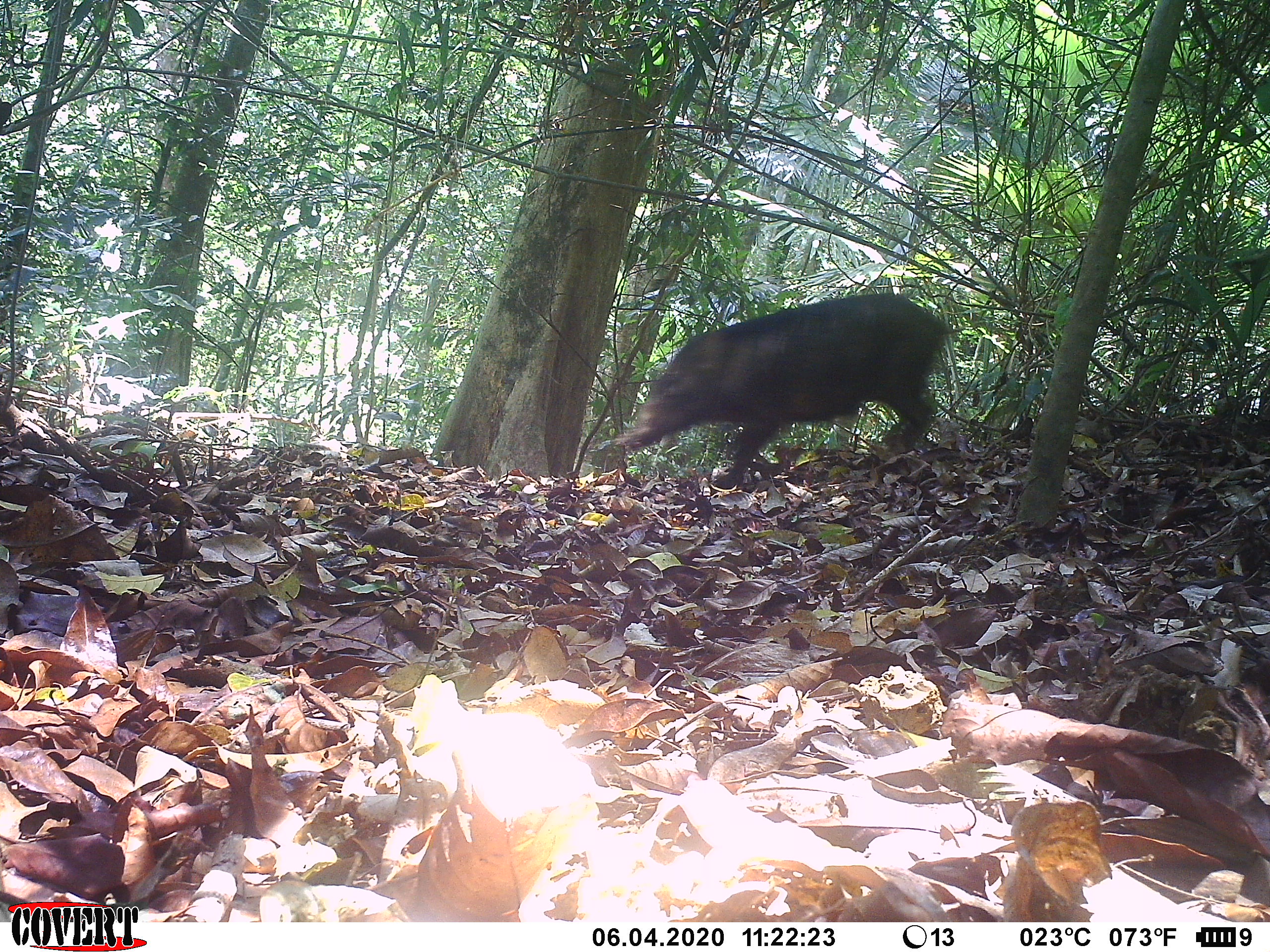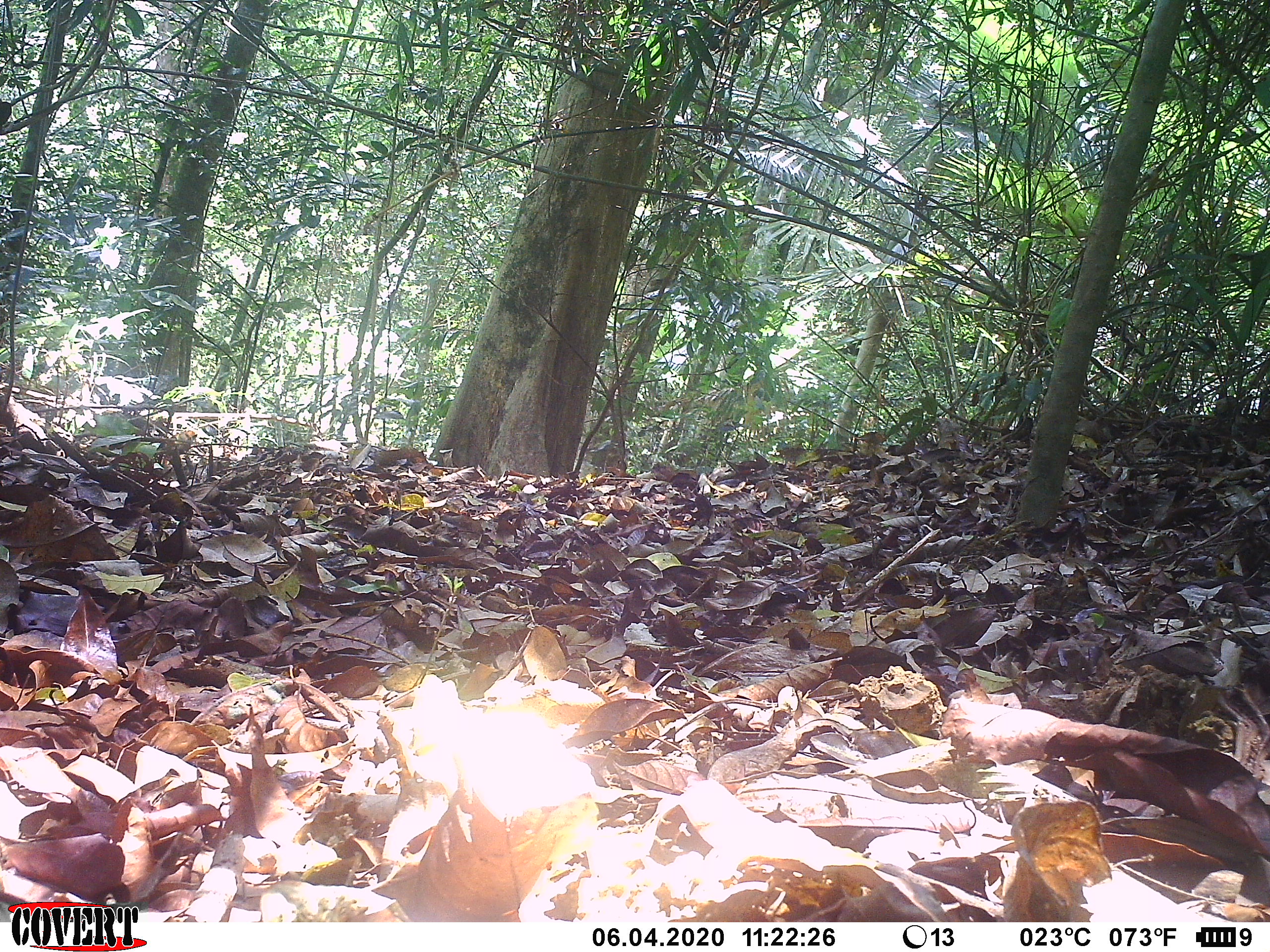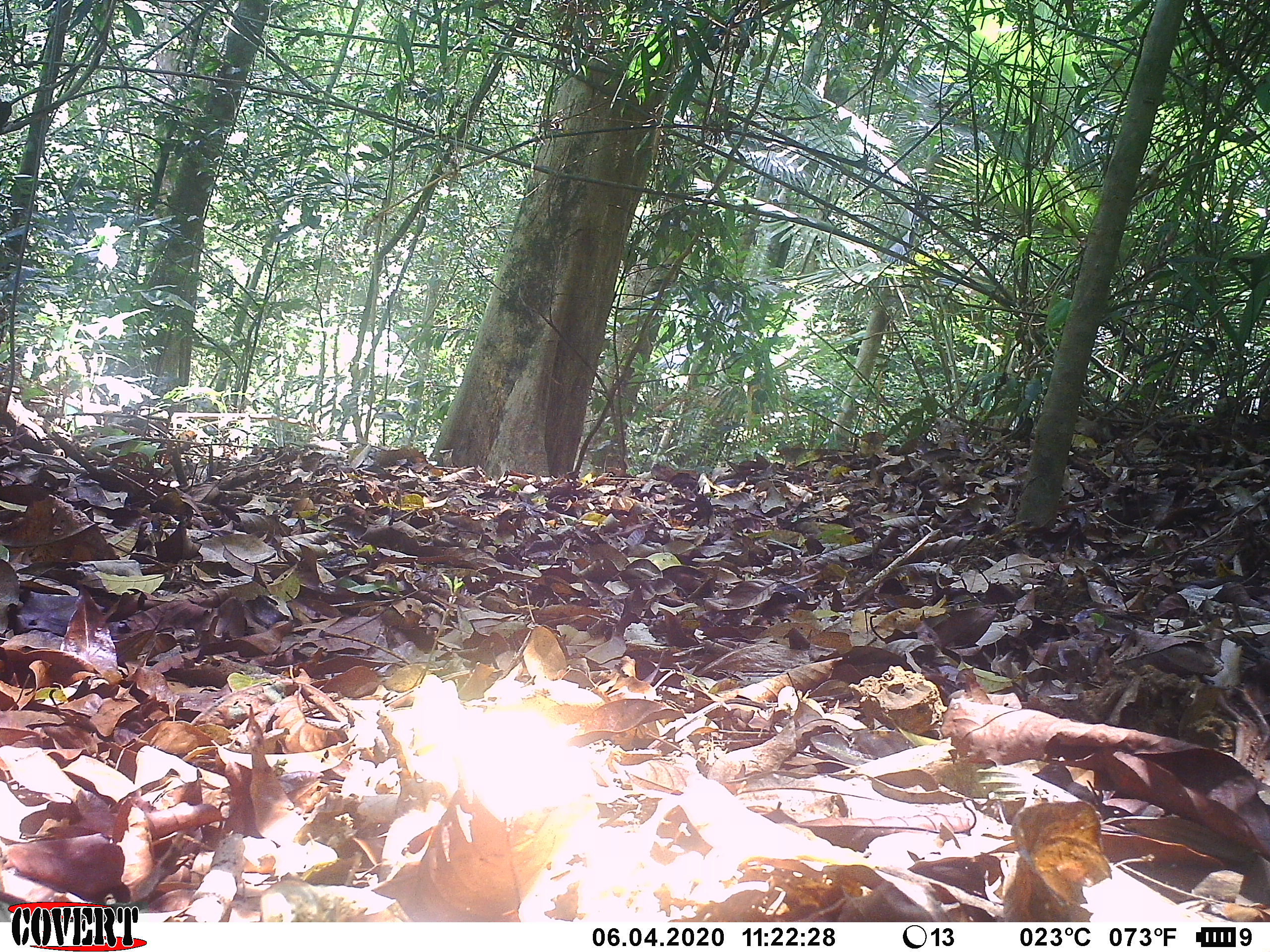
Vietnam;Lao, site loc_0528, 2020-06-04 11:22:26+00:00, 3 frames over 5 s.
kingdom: Animalia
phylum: Chordata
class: Mammalia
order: Artiodactyla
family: Suidae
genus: Sus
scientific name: Sus scrofa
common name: eurasian wild pig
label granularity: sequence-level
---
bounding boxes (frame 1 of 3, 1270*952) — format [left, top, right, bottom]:
eurasian wild pig: [611, 290, 967, 493]